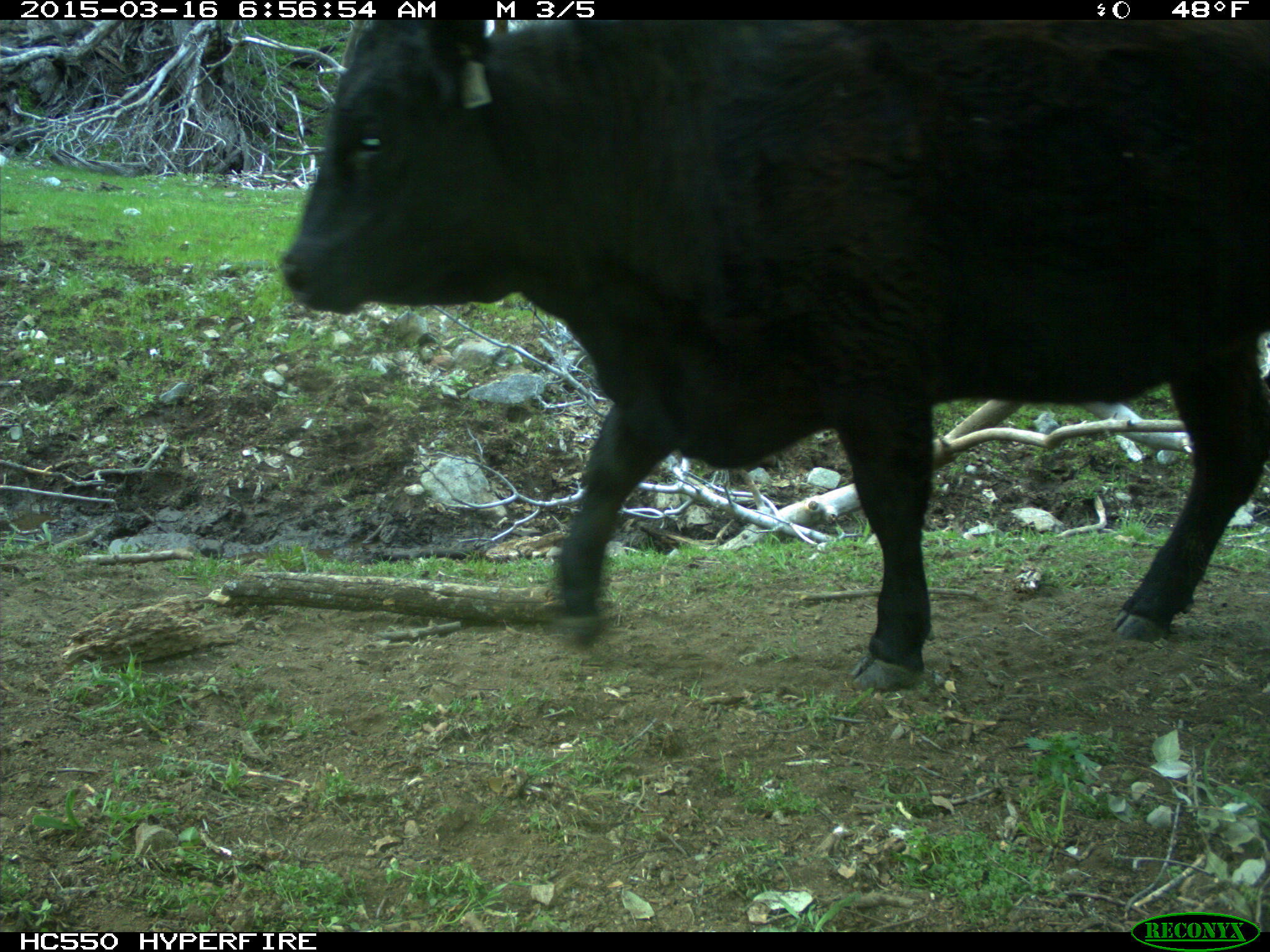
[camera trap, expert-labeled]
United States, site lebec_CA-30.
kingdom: Animalia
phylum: Chordata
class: Mammalia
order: Artiodactyla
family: Bovidae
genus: Bos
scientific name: Bos taurus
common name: domestic cow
Bos taurus (domestic cow).